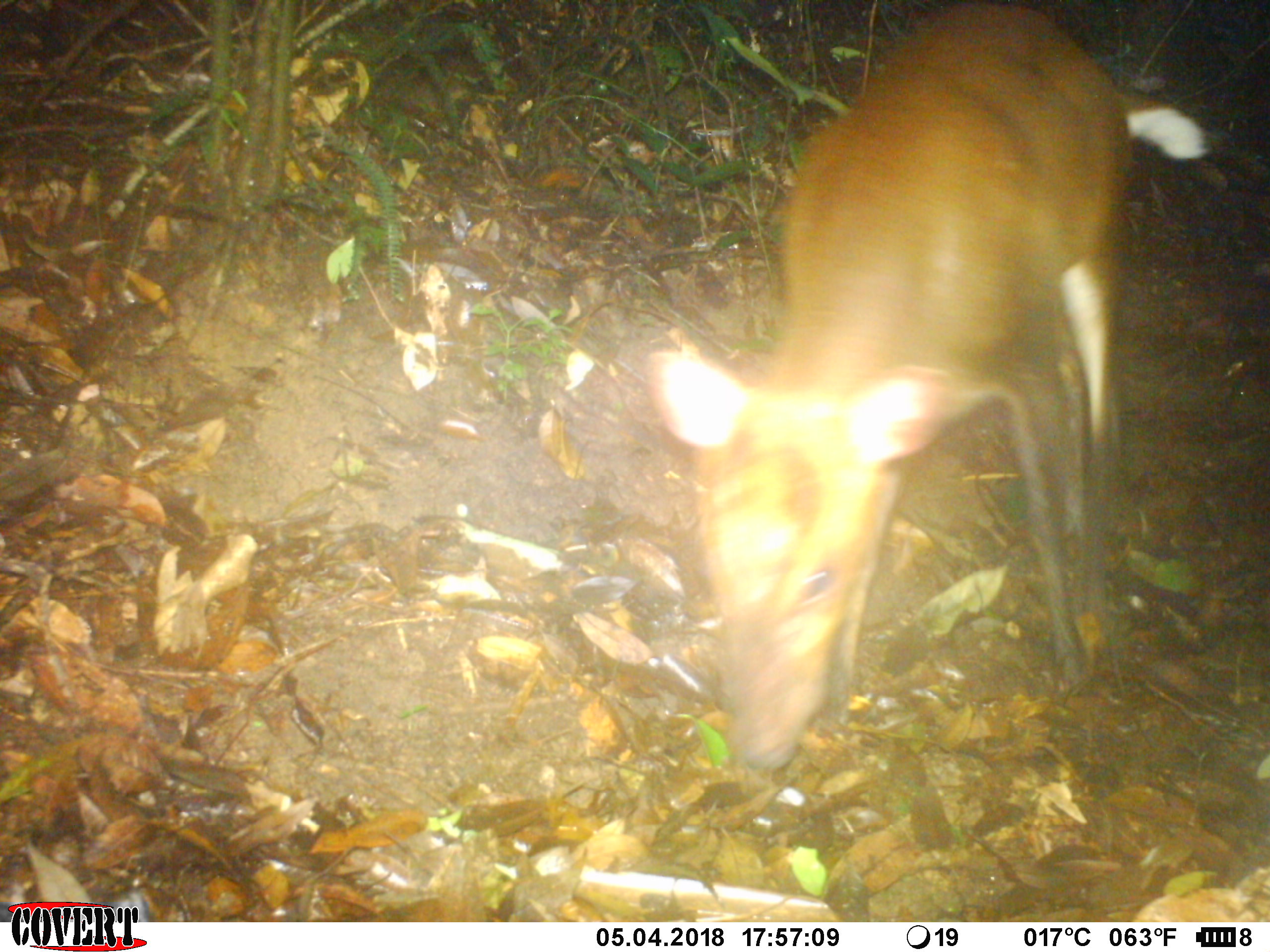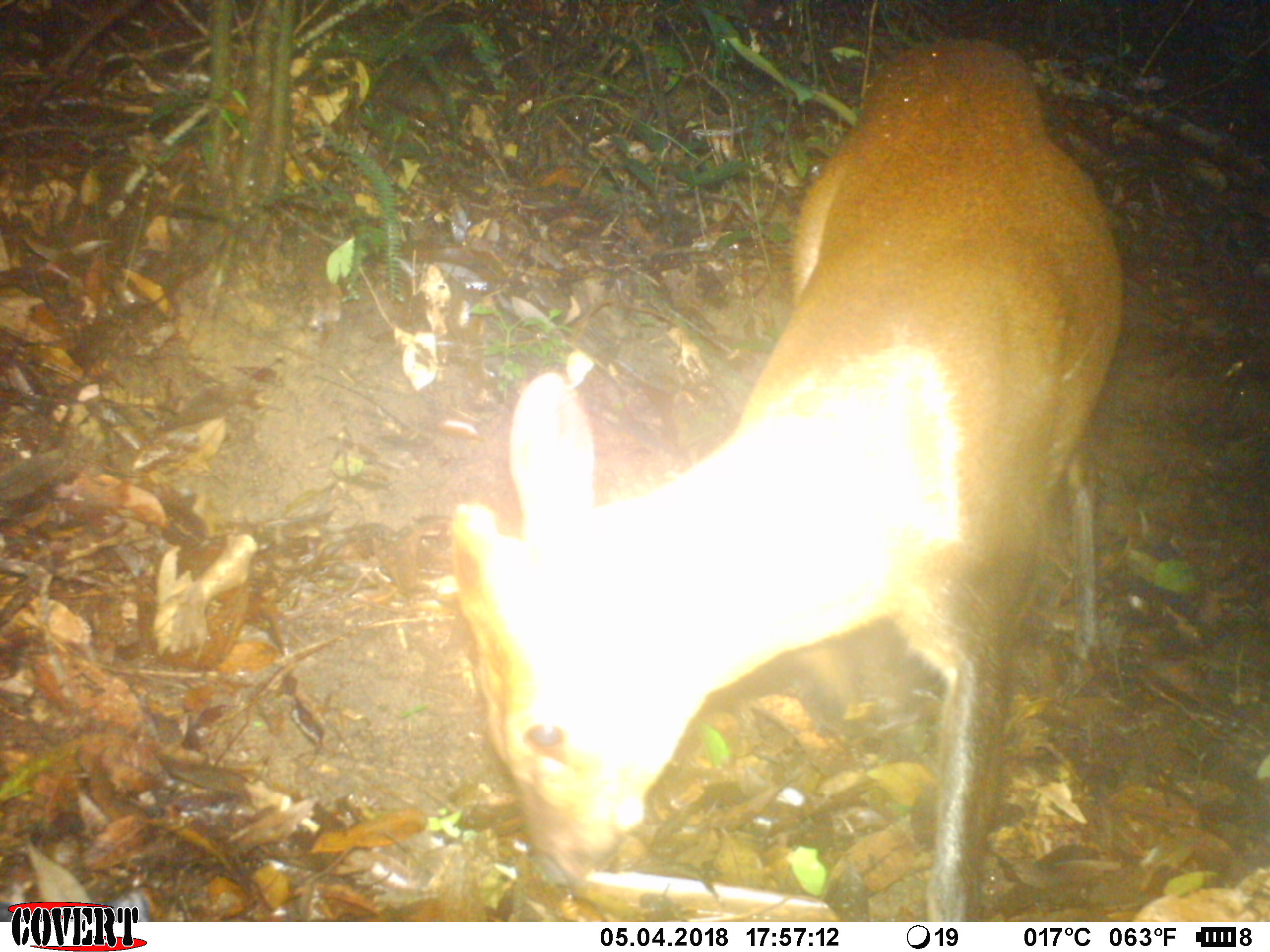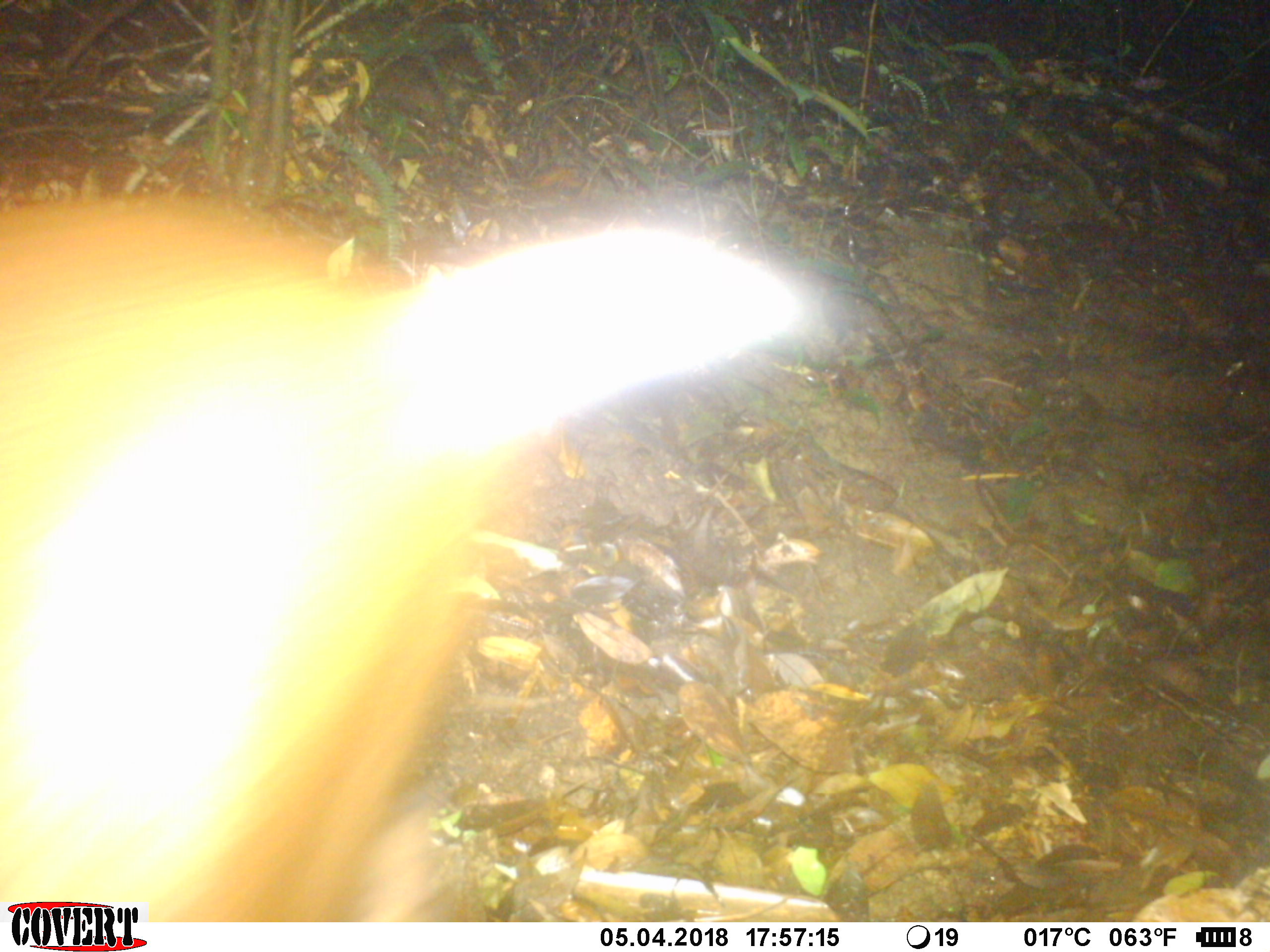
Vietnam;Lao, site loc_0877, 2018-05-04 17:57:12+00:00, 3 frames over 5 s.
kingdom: Animalia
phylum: Chordata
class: Mammalia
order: Artiodactyla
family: Cervidae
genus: Muntiacus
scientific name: Muntiacus rooseveltorum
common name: roosevelt's muntjac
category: roosevelts muntjac group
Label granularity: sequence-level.